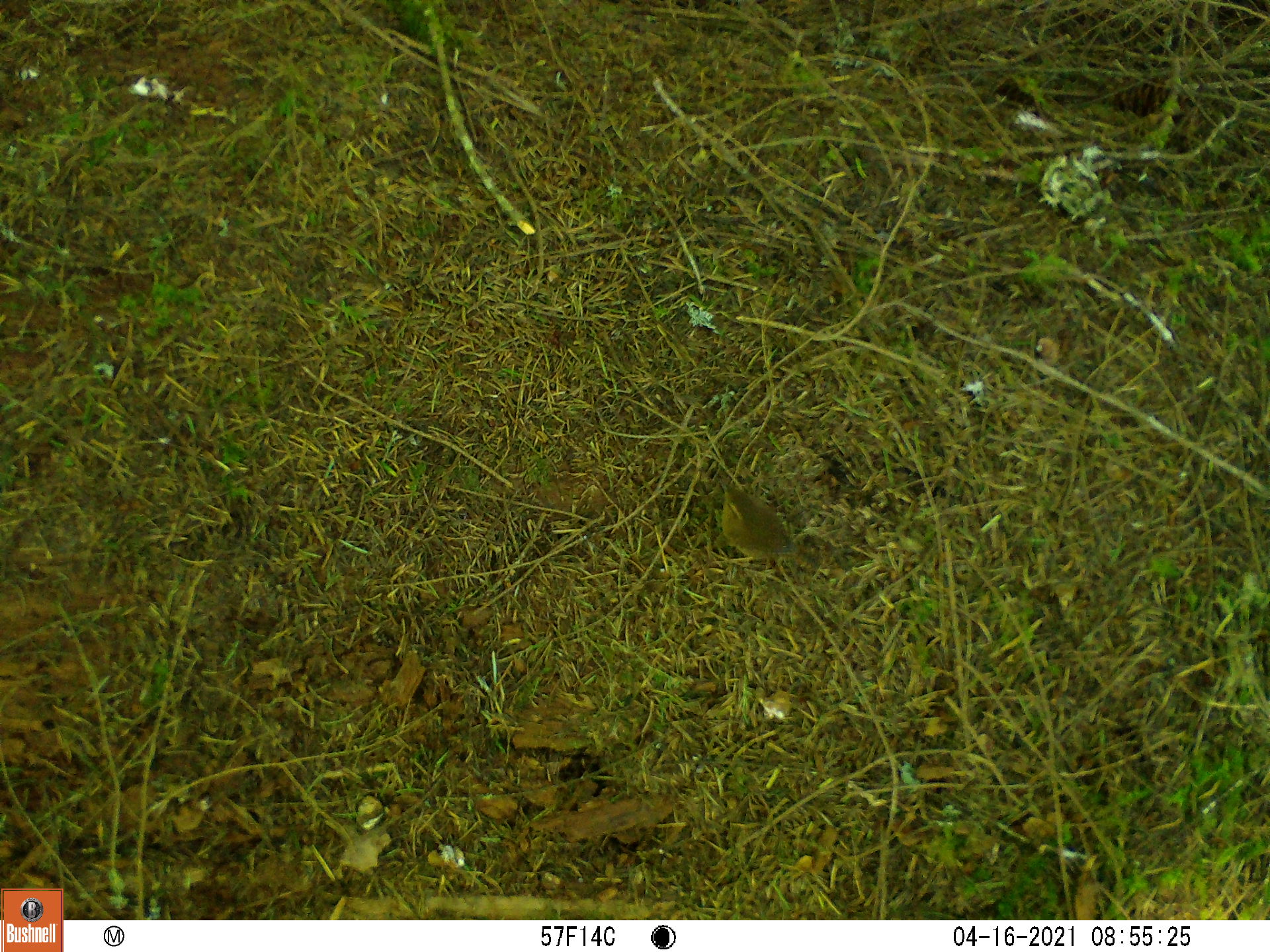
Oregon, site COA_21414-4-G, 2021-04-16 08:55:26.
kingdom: Animalia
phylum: Chordata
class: Aves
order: Passeriformes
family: Troglodytidae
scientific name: Troglodytidae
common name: wrens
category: troglodytidae family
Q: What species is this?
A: Troglodytidae family (wrens) (Troglodytidae).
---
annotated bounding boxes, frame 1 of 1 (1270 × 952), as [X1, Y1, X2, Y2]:
troglodytidae family: [696, 451, 857, 601]